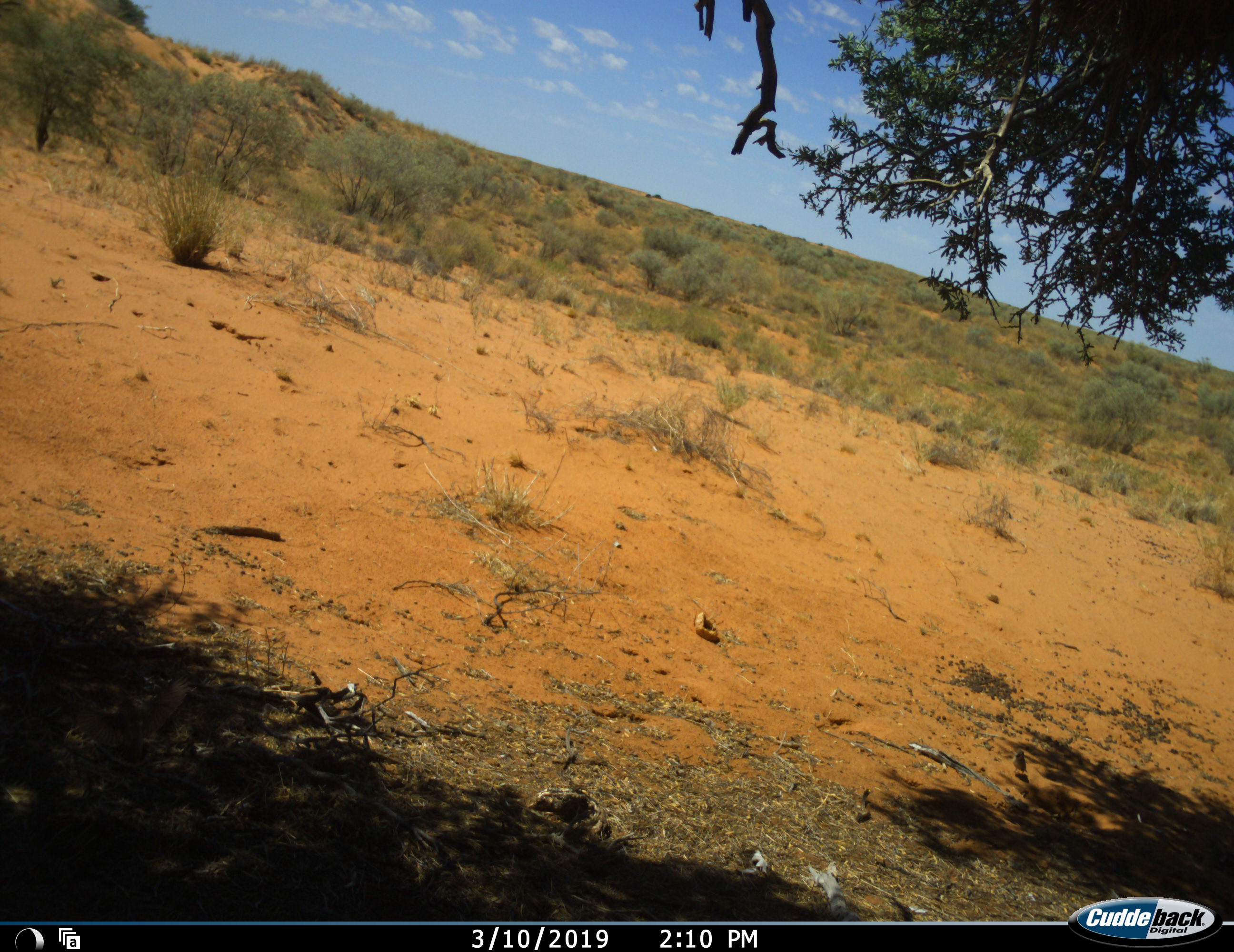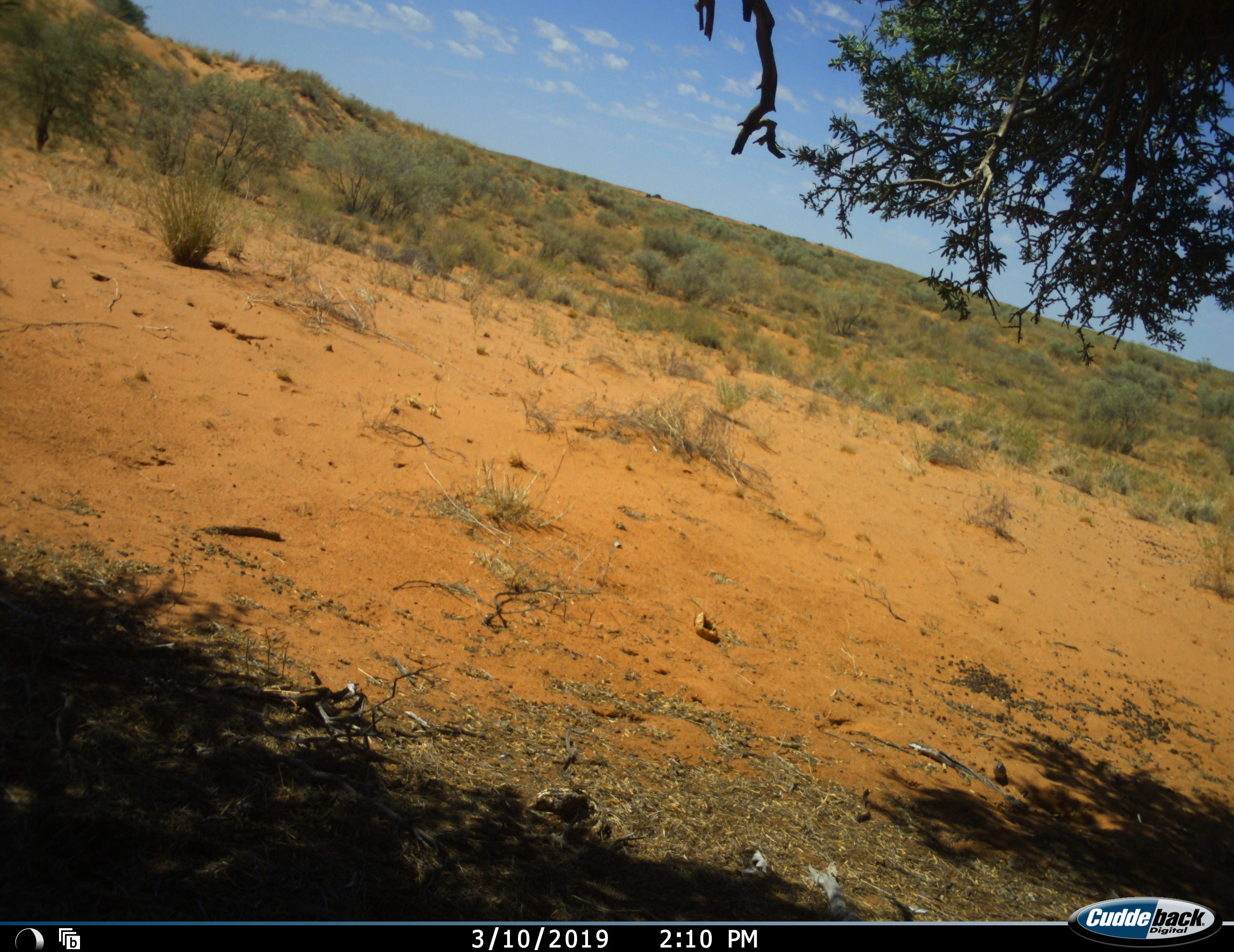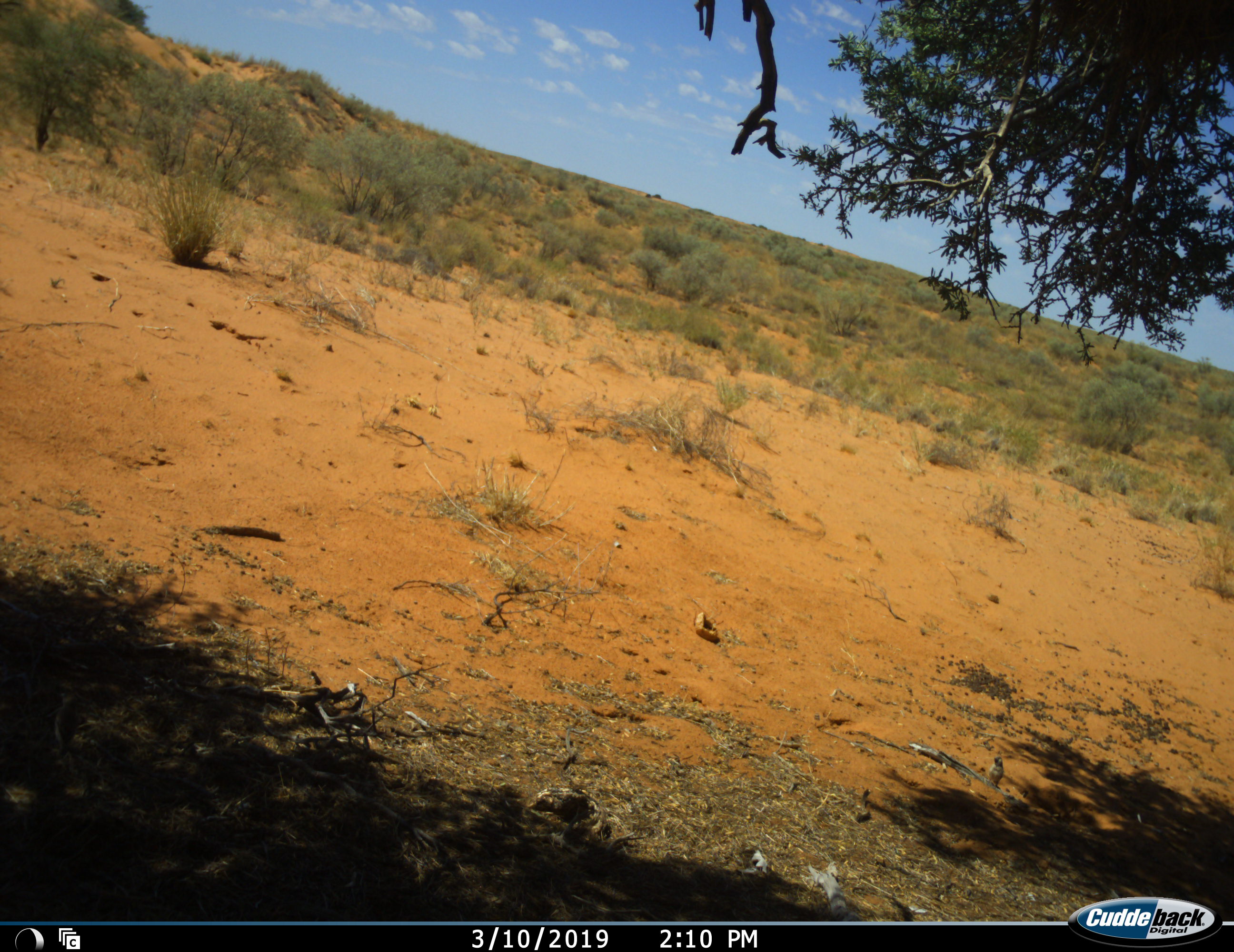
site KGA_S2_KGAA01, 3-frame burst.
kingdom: Animalia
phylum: Chordata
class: Aves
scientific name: Aves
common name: bird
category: birdother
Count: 1.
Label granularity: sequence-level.